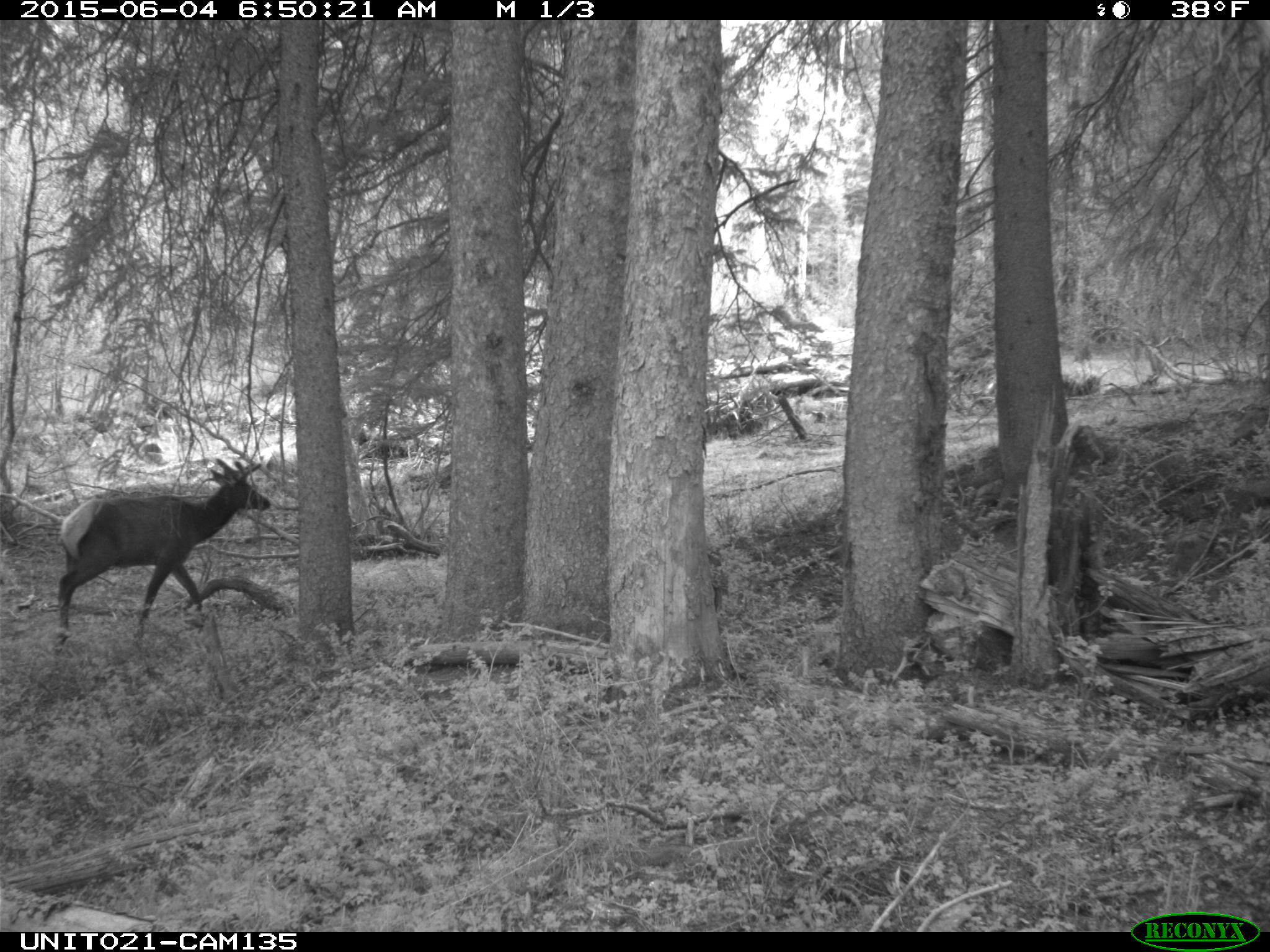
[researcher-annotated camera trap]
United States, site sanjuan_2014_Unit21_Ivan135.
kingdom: Animalia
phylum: Chordata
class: Mammalia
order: Artiodactyla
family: Cervidae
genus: Cervus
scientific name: Cervus elaphus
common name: red deer